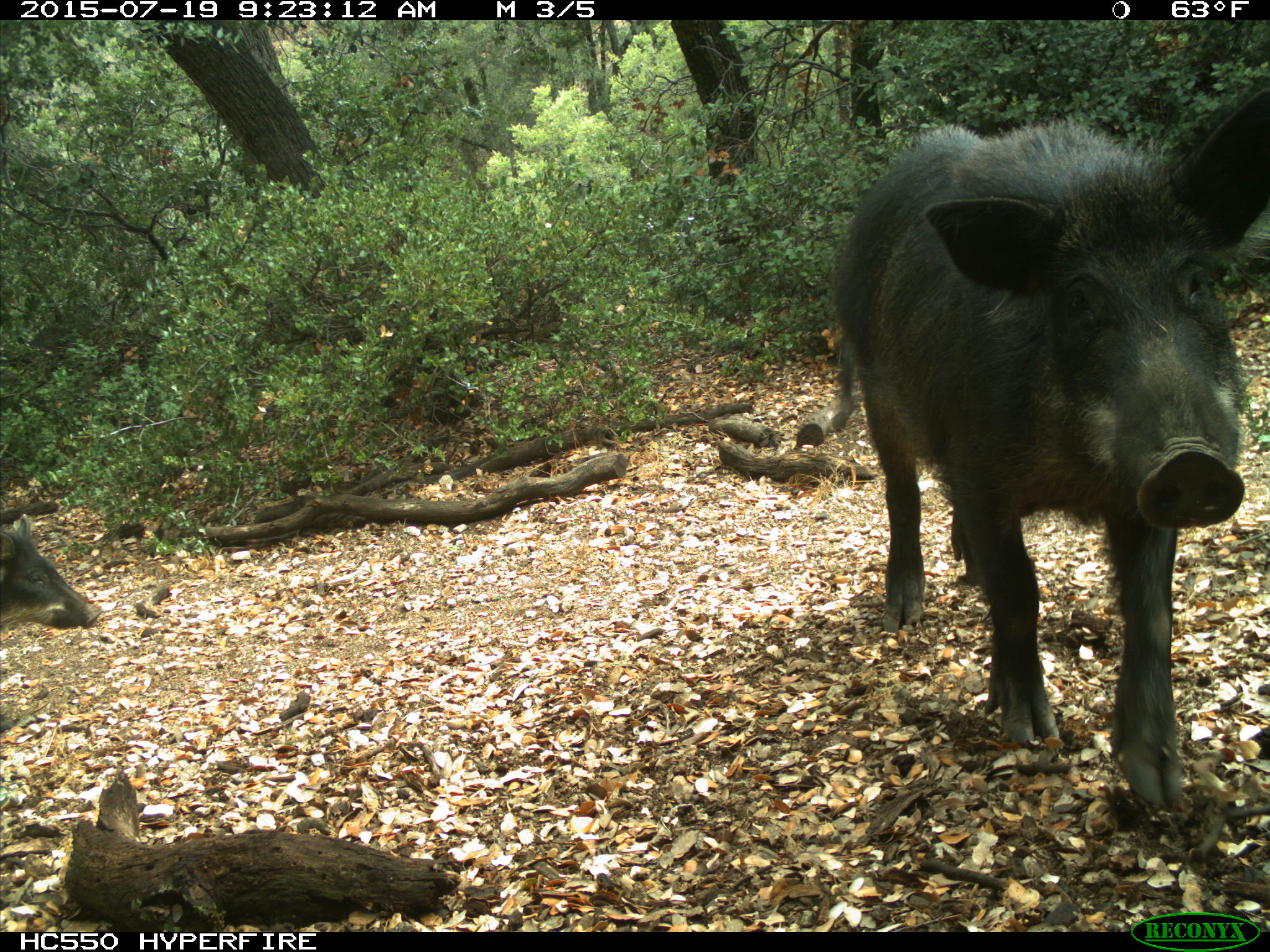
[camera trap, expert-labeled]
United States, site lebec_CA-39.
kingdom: Animalia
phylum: Chordata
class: Mammalia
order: Artiodactyla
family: Suidae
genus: Sus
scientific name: Sus scrofa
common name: wild boar